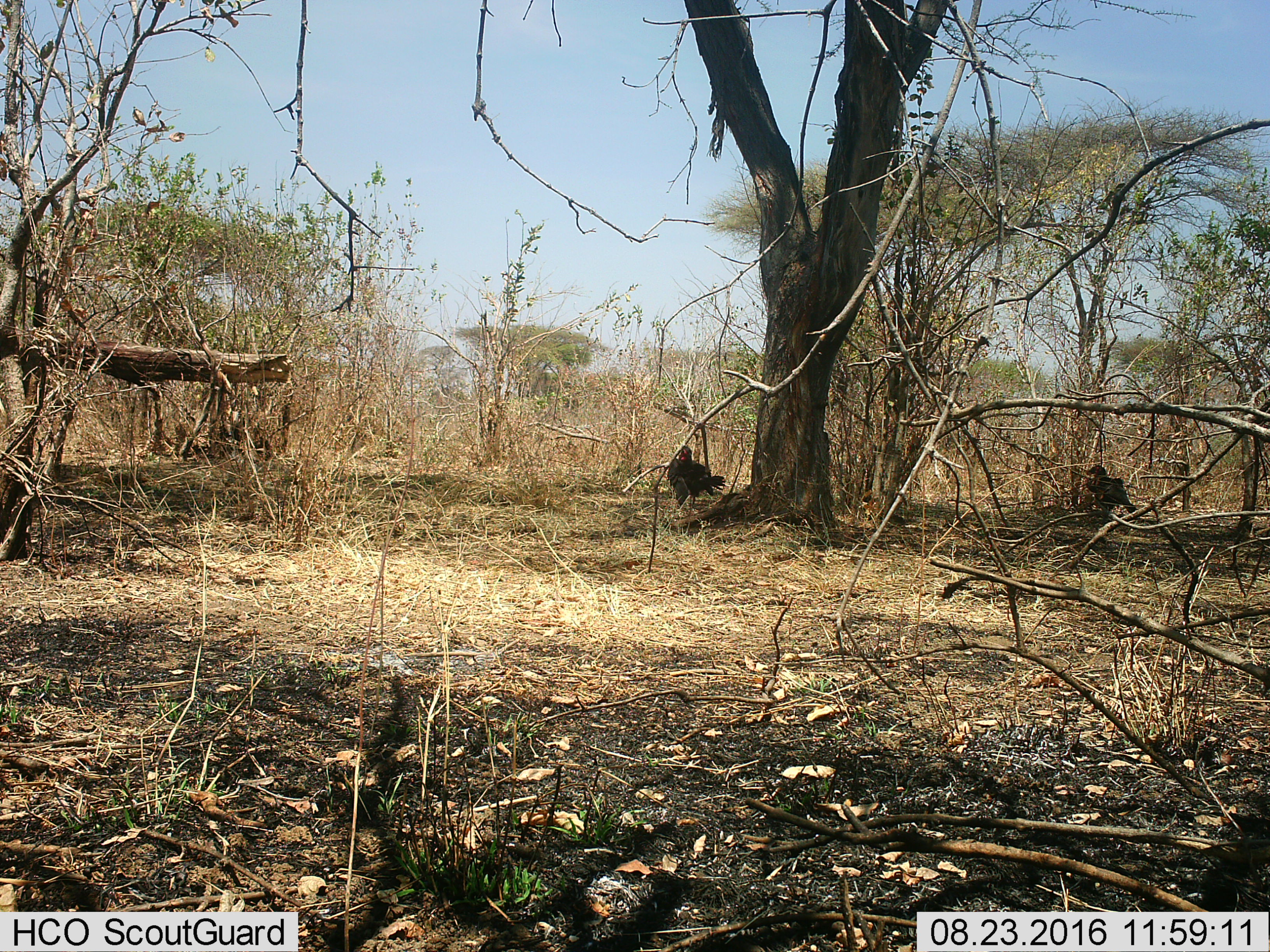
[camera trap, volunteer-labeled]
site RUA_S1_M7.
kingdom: Animalia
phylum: Chordata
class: Aves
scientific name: Aves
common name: bird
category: birdother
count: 2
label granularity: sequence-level